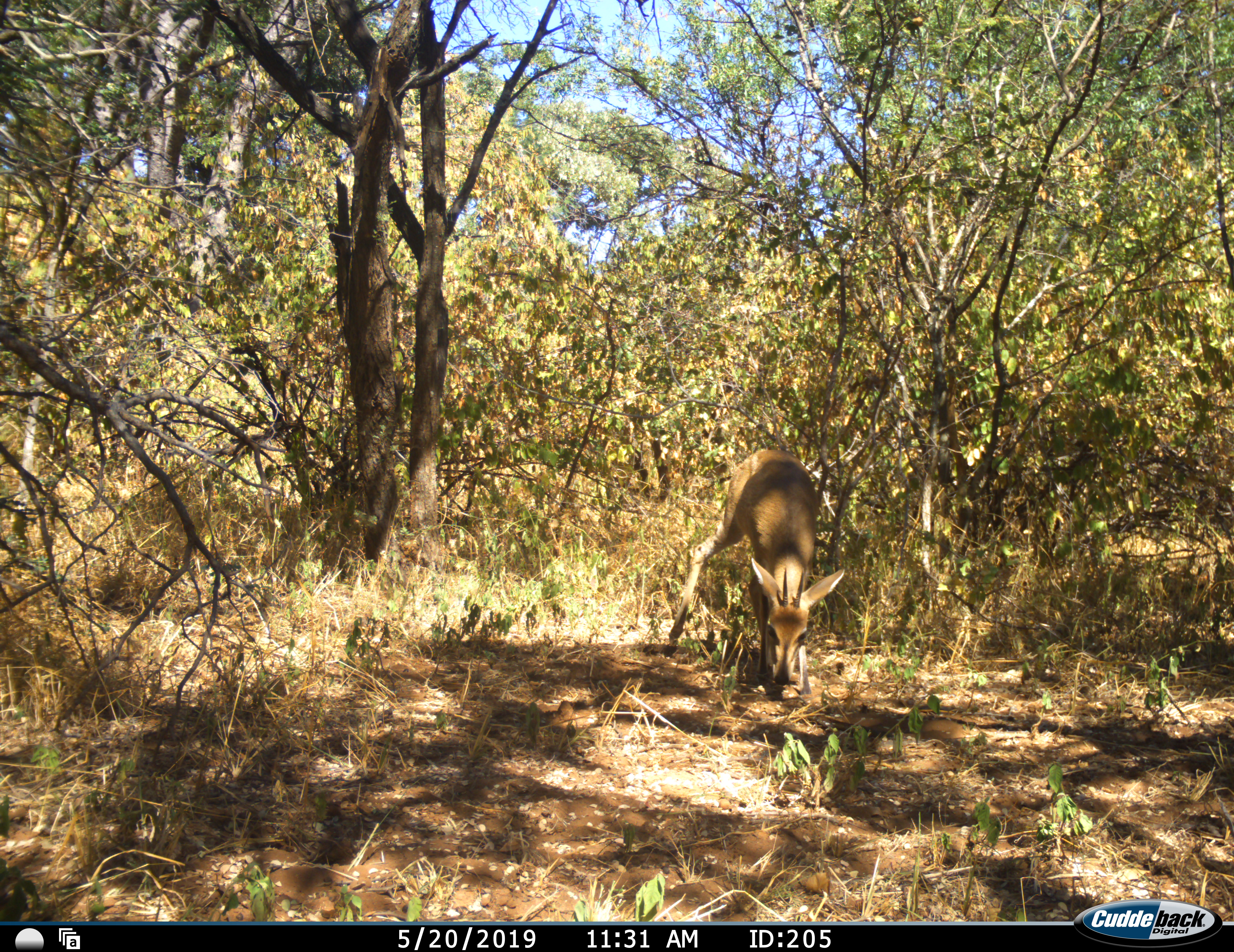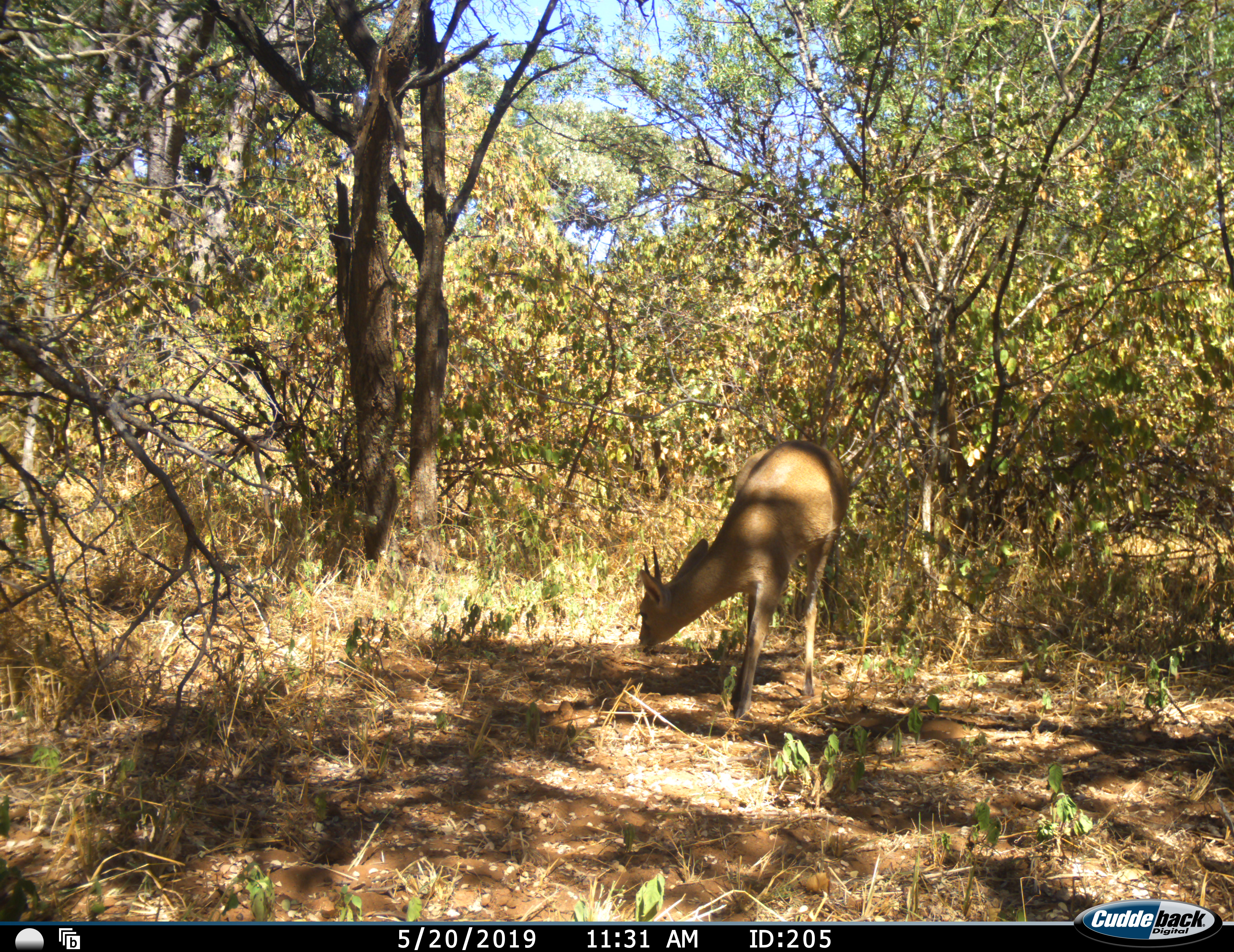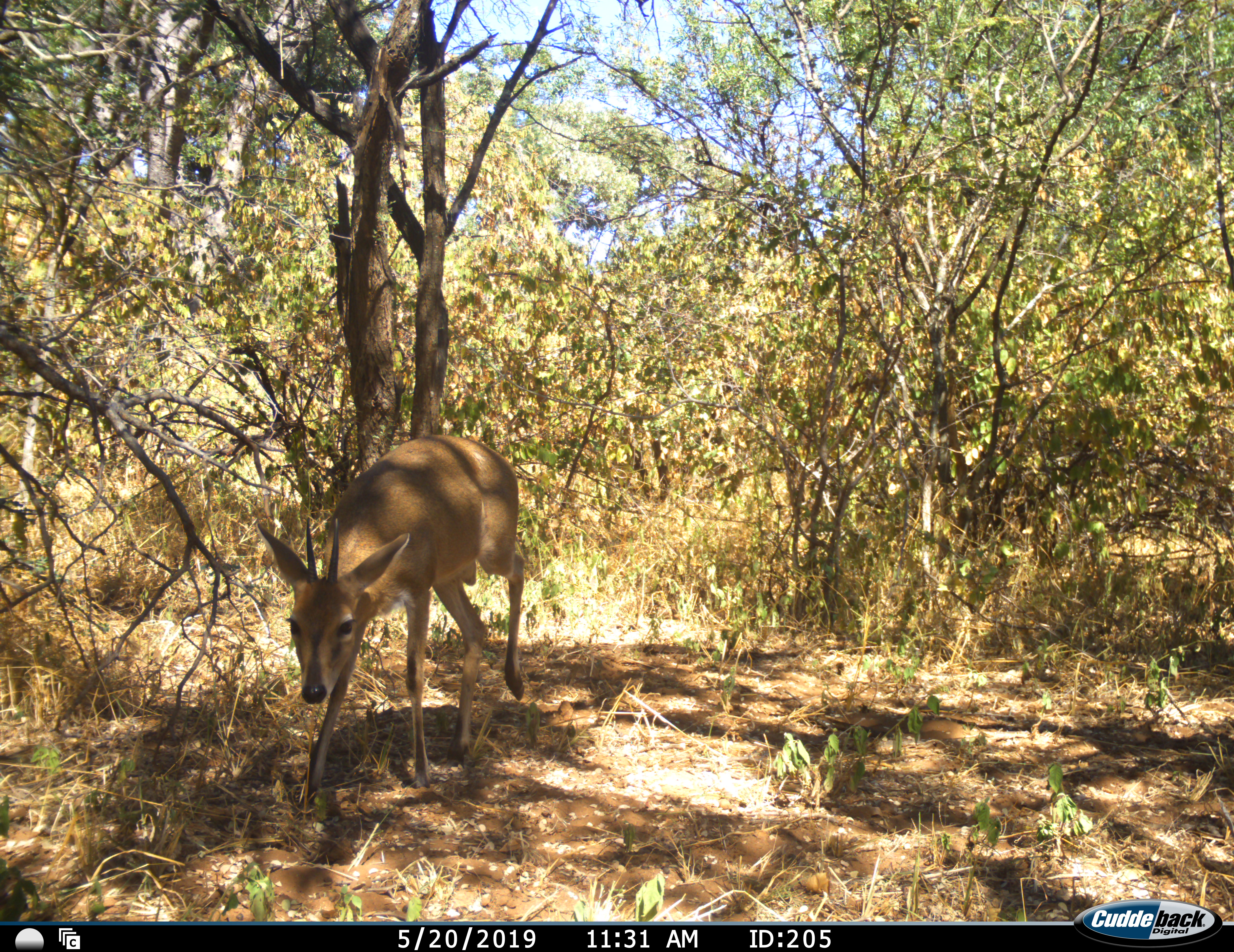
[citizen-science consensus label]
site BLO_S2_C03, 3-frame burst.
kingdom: Animalia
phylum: Chordata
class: Mammalia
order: Artiodactyla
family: Bovidae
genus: Sylvicapra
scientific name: Sylvicapra grimmia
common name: common duiker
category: duikercommongrey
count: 1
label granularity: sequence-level